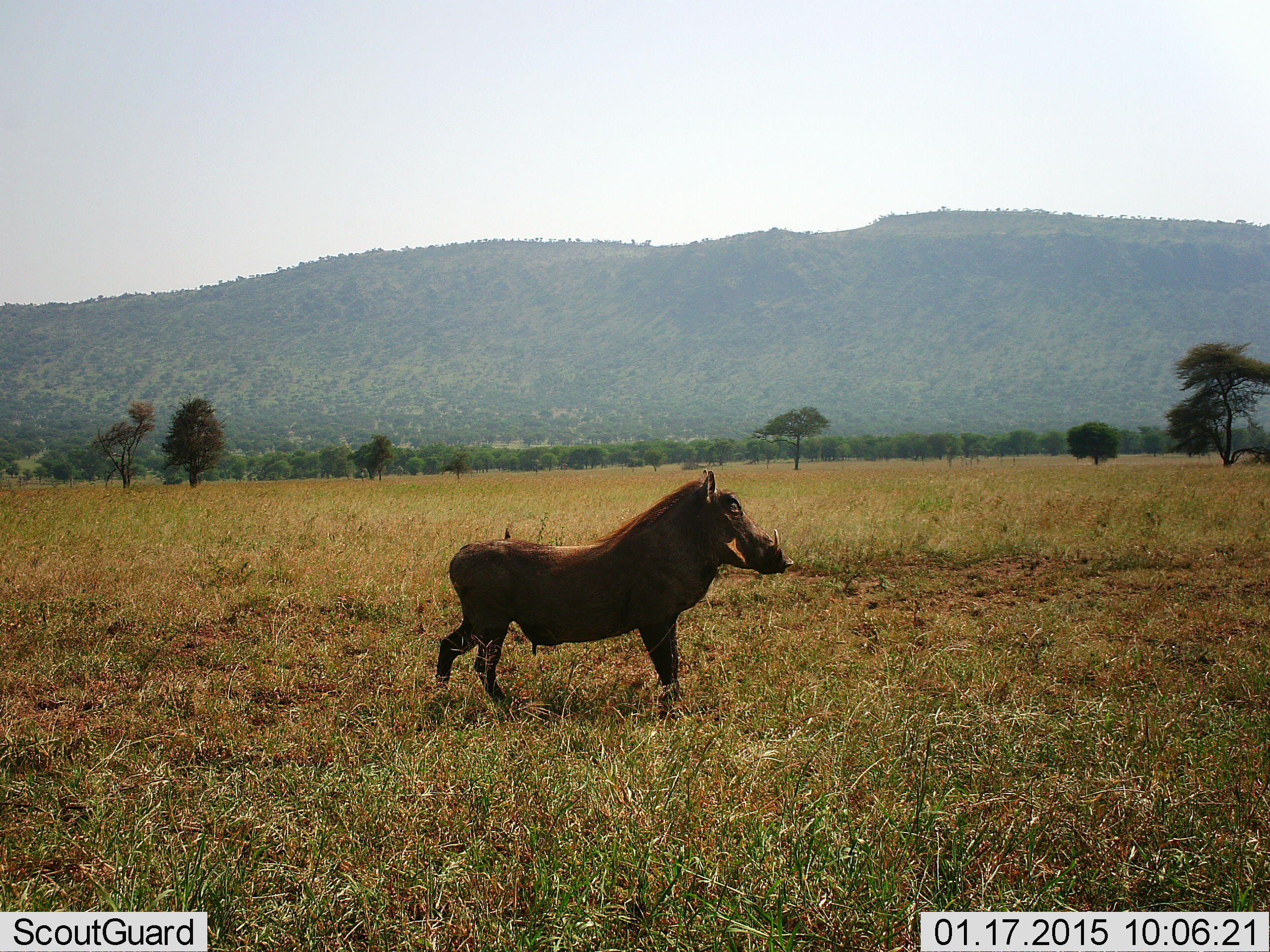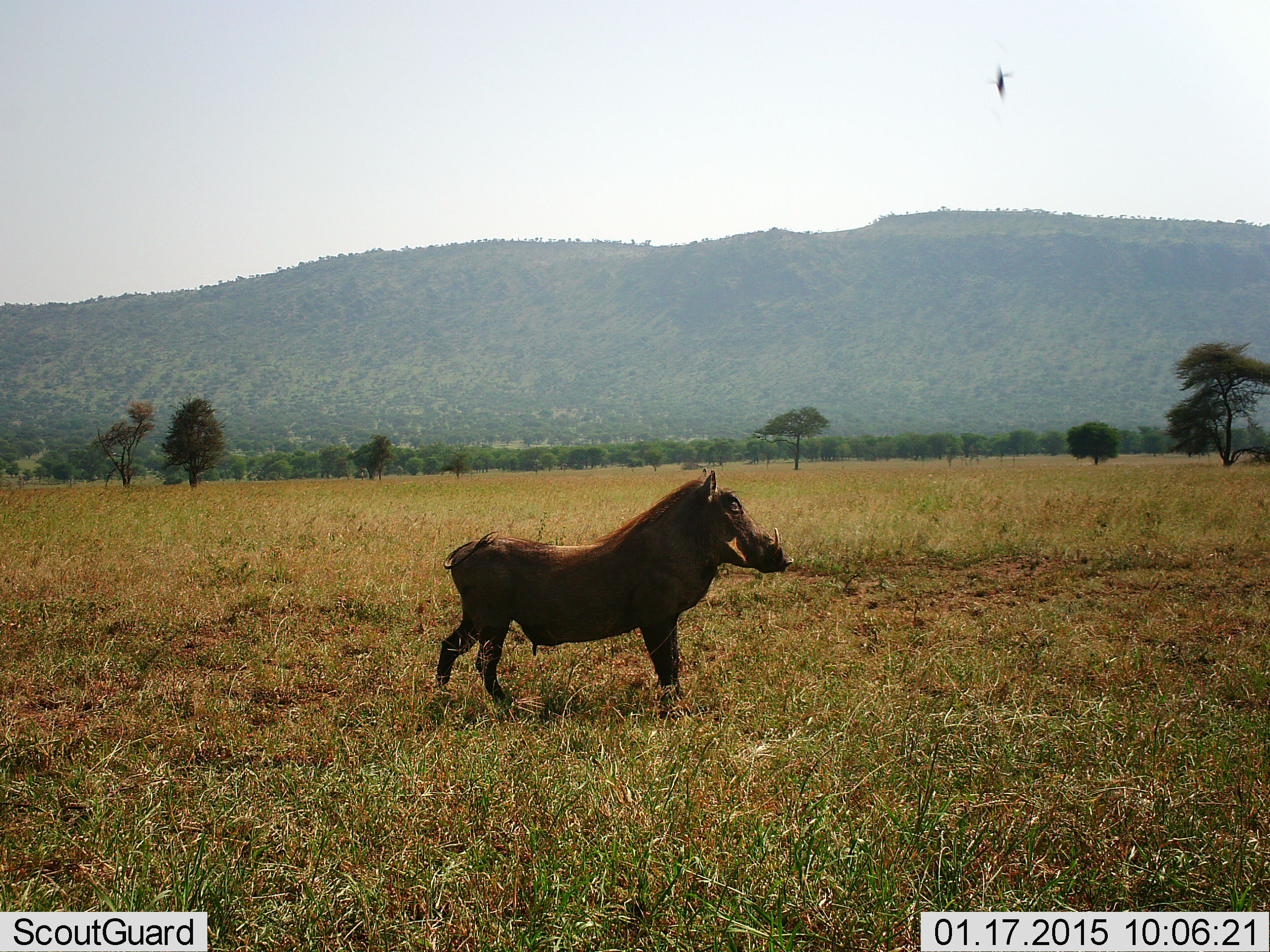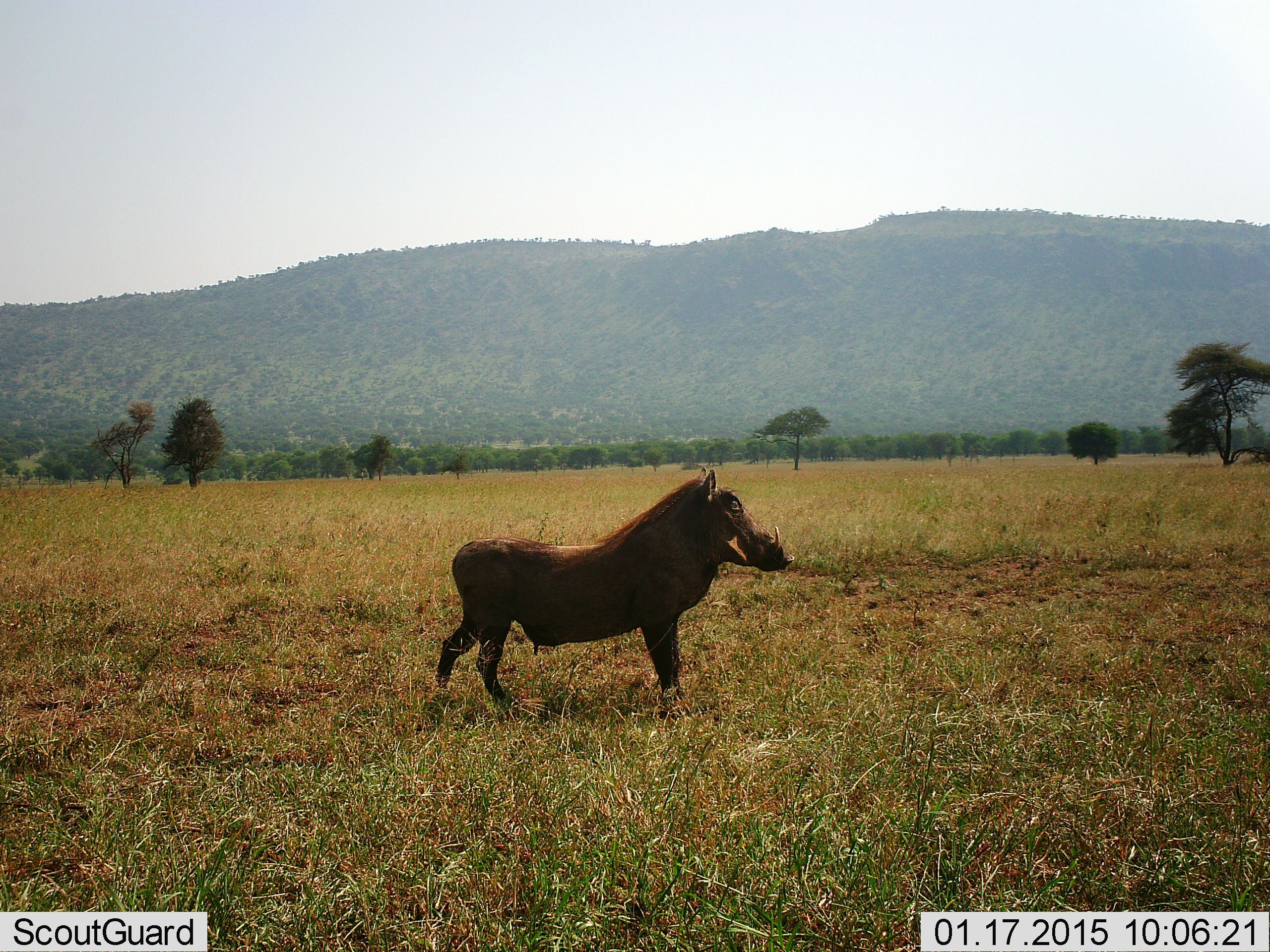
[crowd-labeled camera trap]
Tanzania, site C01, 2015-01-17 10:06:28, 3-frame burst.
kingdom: Animalia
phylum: Chordata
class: Mammalia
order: Artiodactyla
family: Suidae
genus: Phacochoerus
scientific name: Phacochoerus africanus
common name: warthog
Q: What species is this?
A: Warthog (Phacochoerus africanus).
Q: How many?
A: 1.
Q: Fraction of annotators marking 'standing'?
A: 100%.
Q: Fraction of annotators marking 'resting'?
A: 0%.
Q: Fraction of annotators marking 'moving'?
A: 0%.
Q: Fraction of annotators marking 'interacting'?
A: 0%.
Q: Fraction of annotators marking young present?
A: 0%.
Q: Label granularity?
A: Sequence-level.